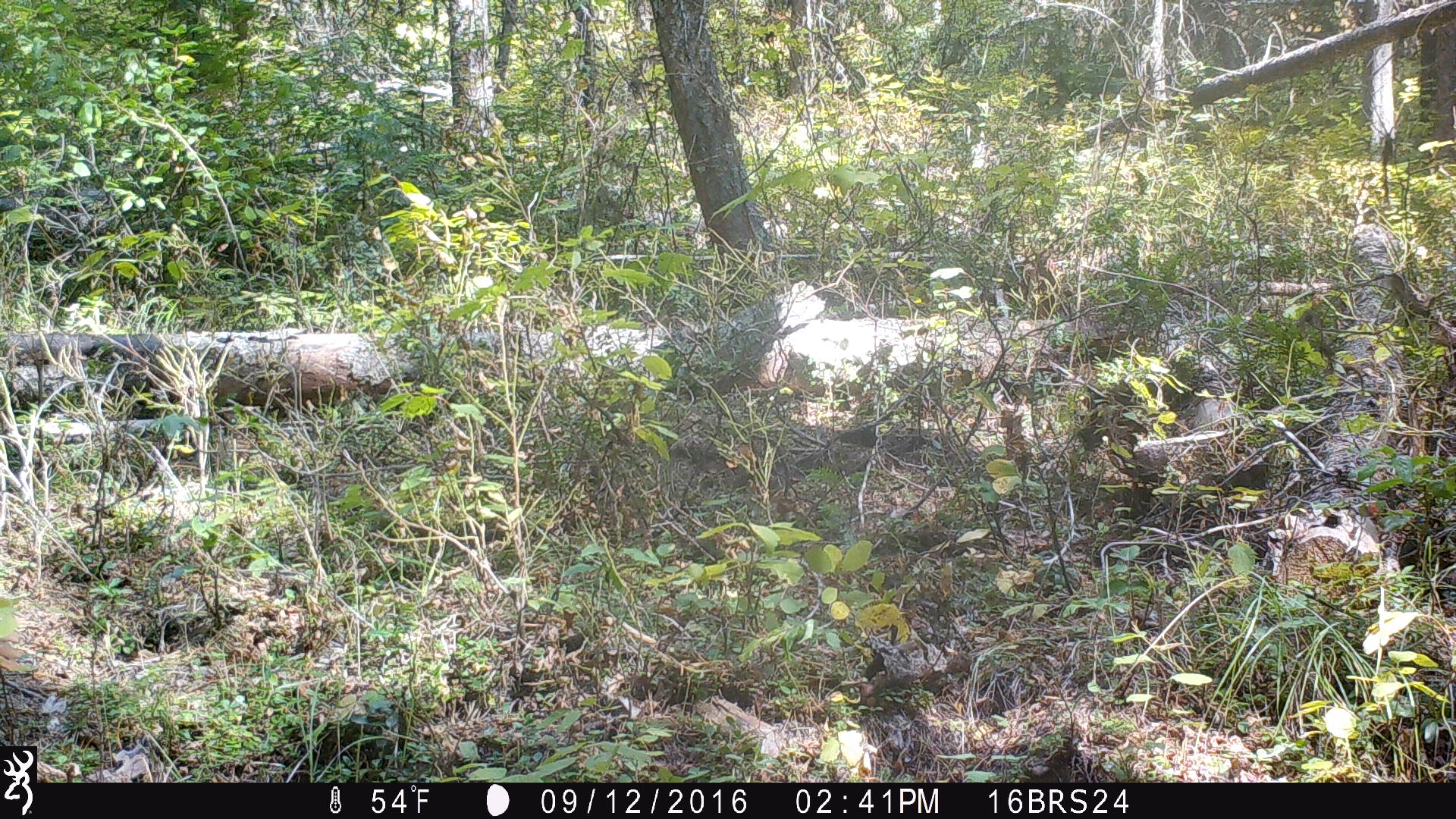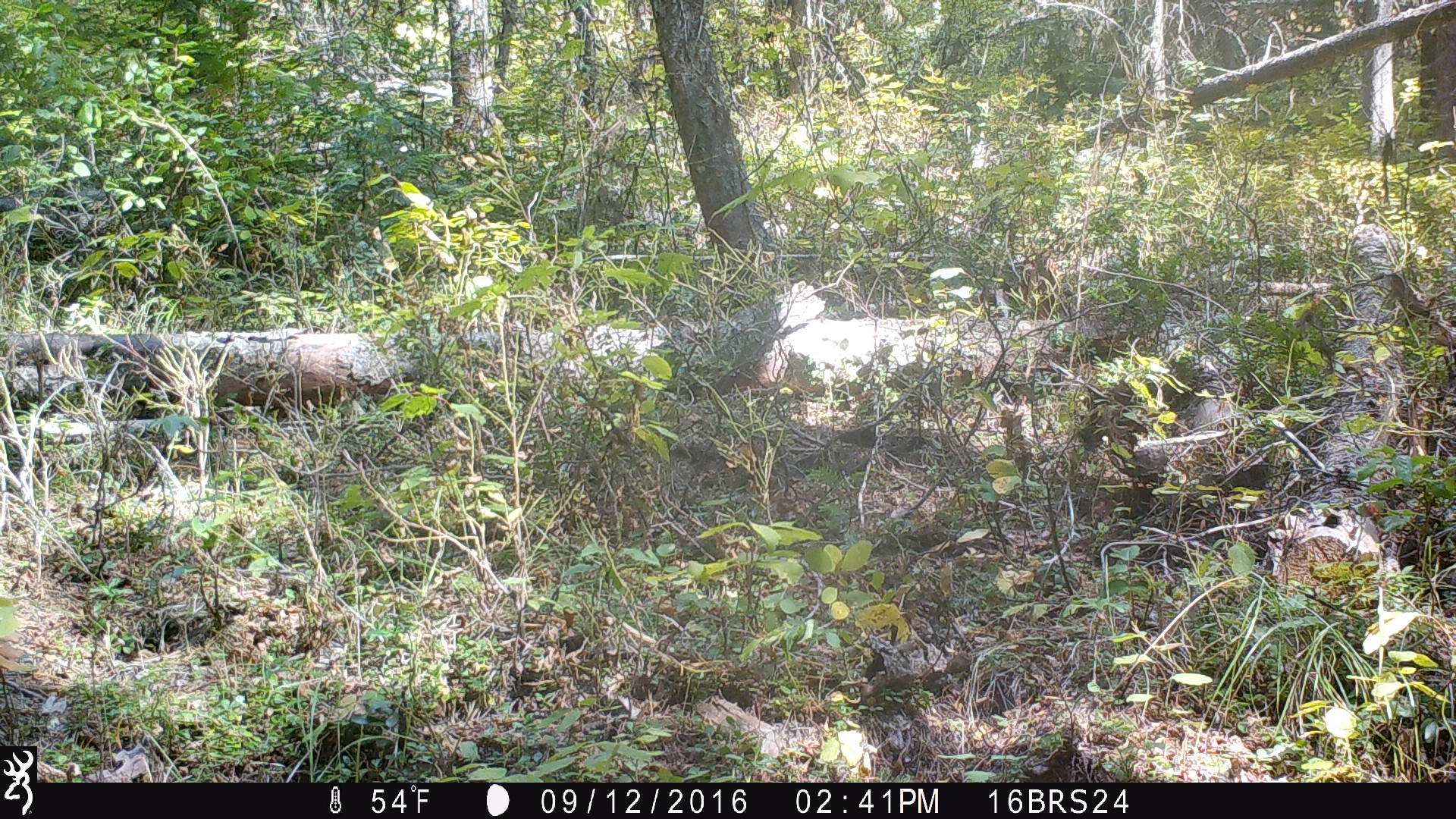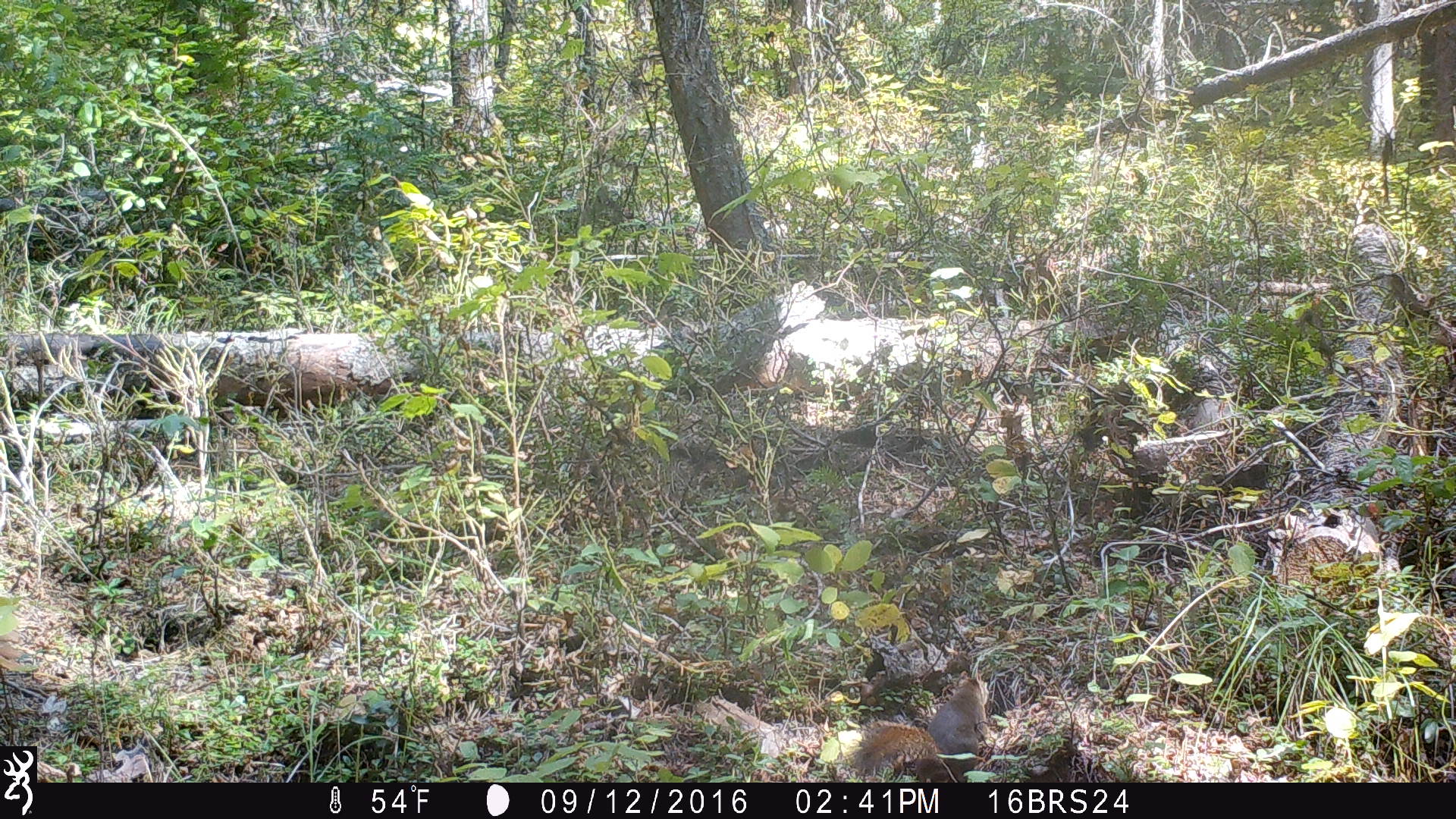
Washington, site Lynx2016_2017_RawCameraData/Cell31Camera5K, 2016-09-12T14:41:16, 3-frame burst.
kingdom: Animalia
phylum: Chordata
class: Mammalia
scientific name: Mammalia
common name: small mammal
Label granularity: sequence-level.